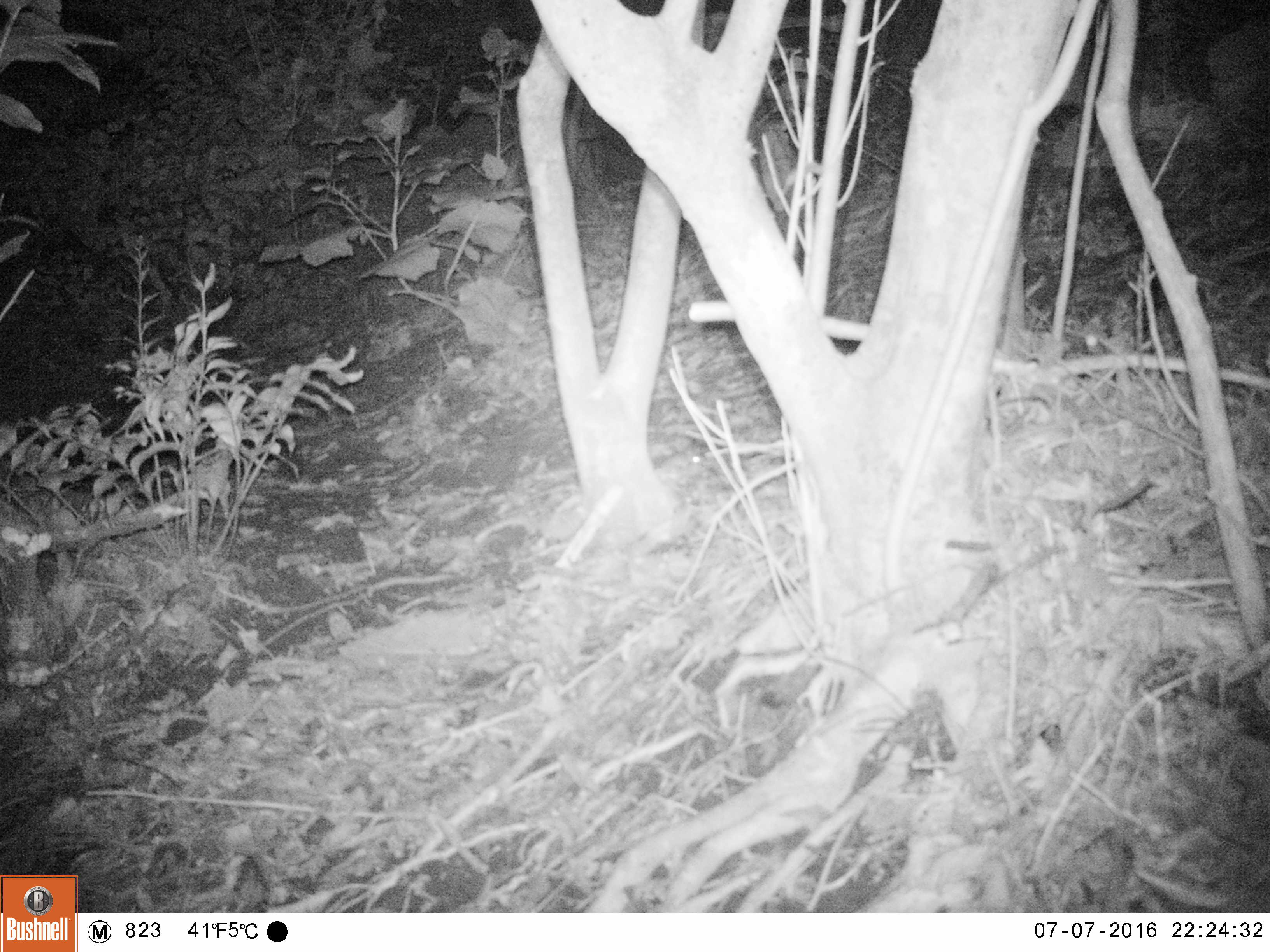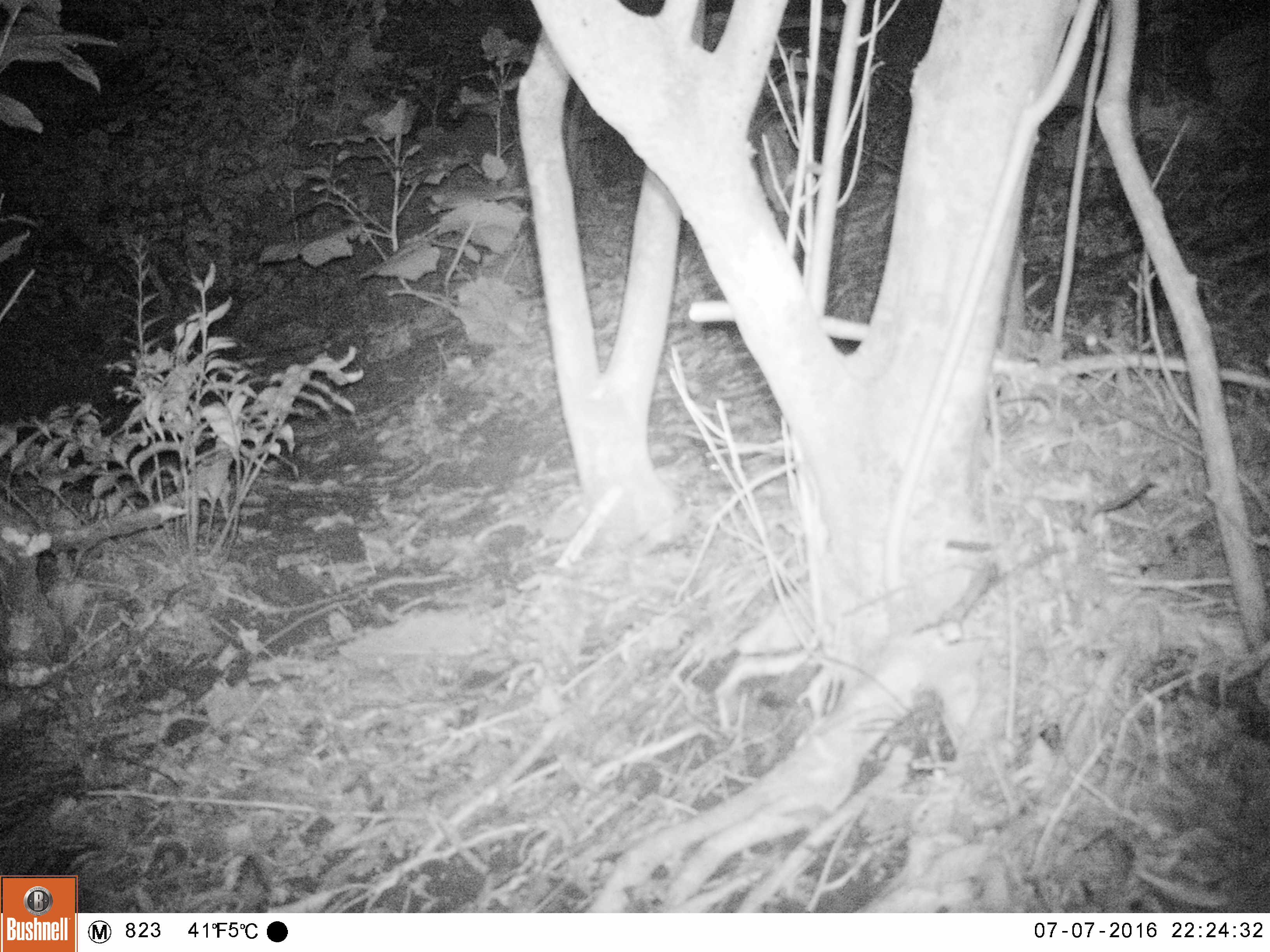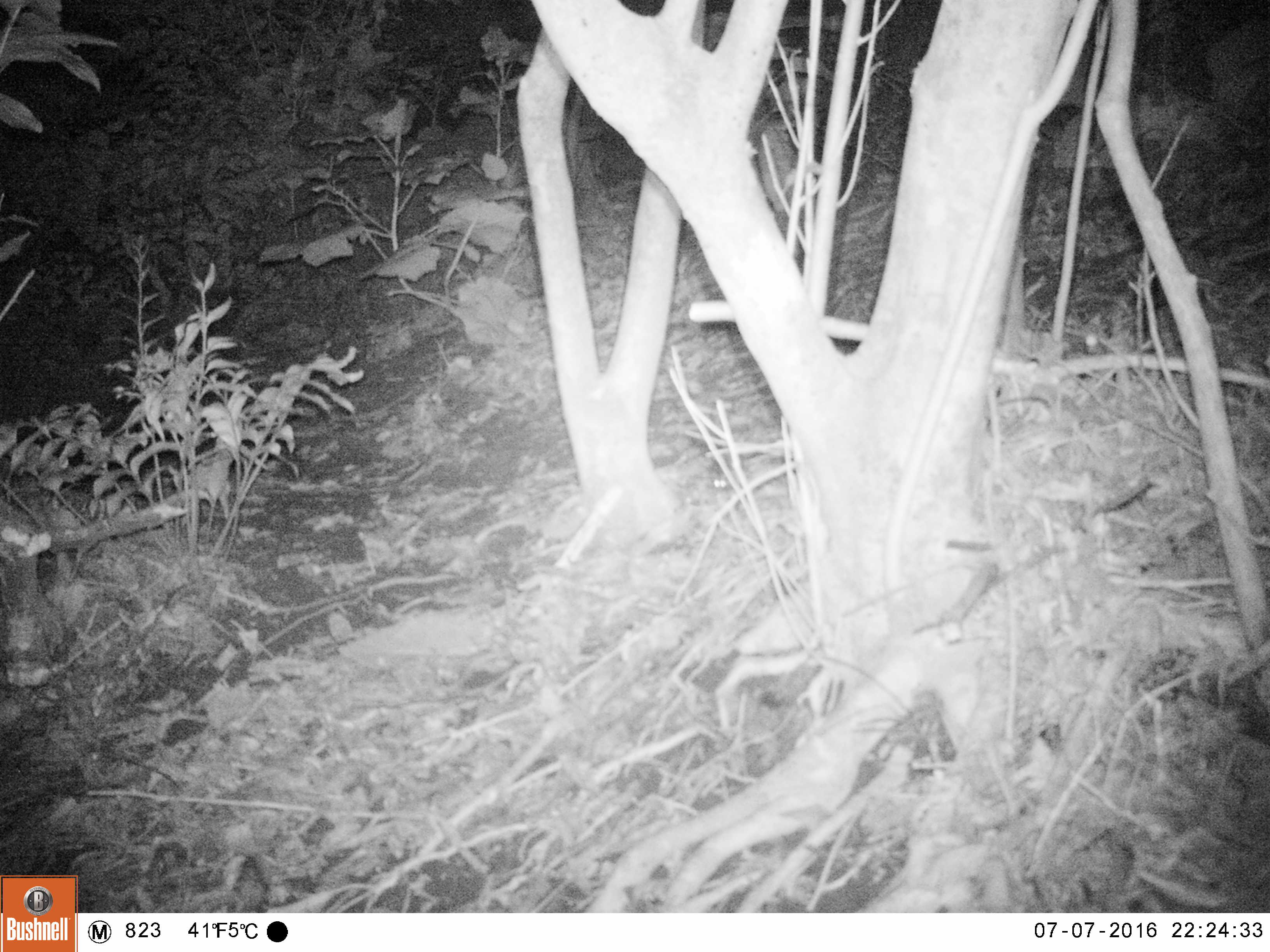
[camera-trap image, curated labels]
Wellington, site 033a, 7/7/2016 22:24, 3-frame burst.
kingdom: Animalia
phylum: Chordata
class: Mammalia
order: Rodentia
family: Muridae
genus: Mus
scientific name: Mus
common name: mouse